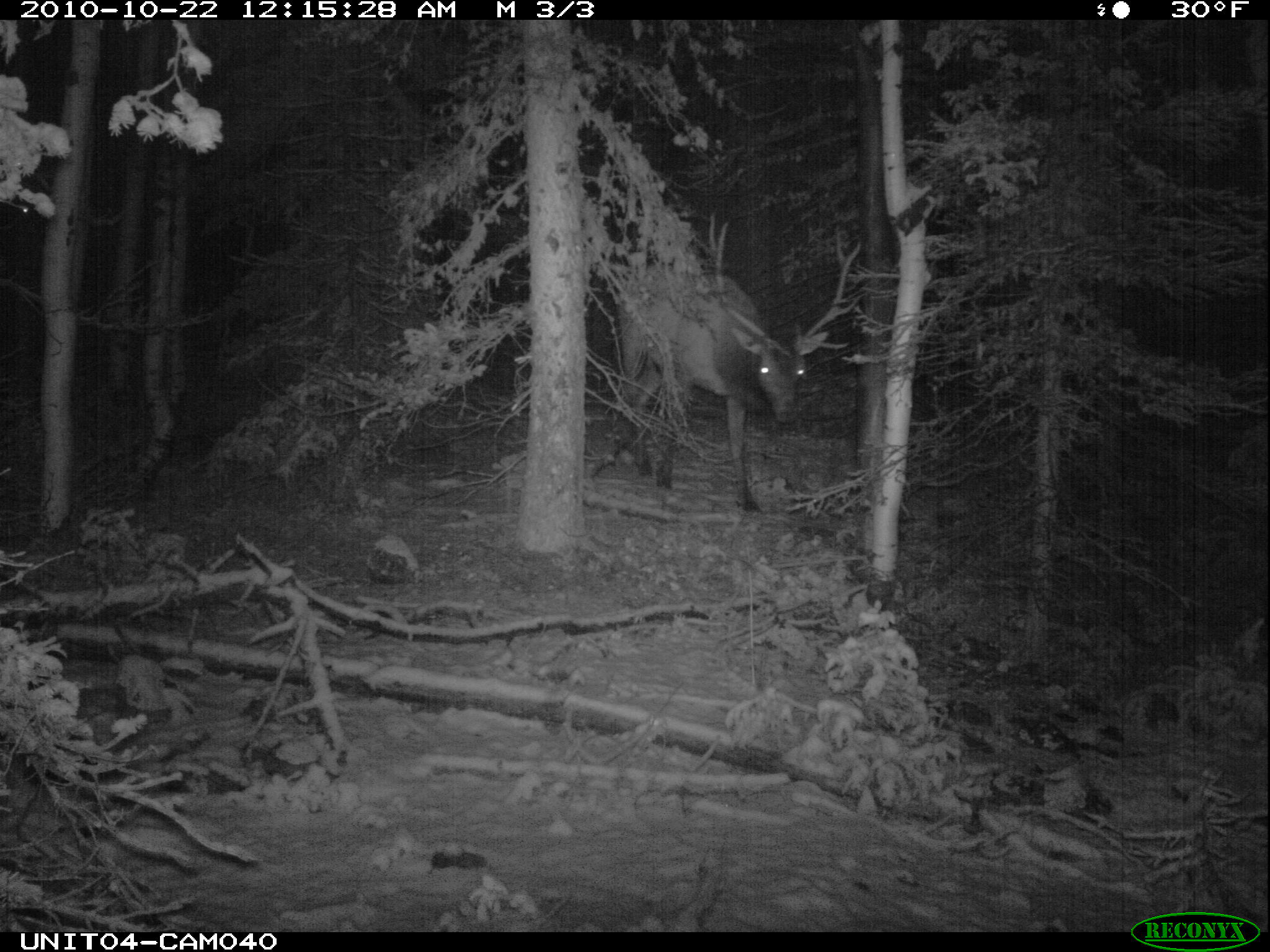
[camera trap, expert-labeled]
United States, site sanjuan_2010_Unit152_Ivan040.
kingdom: Animalia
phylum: Chordata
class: Mammalia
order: Artiodactyla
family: Cervidae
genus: Cervus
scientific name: Cervus elaphus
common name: red deer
Cervus elaphus (red deer).